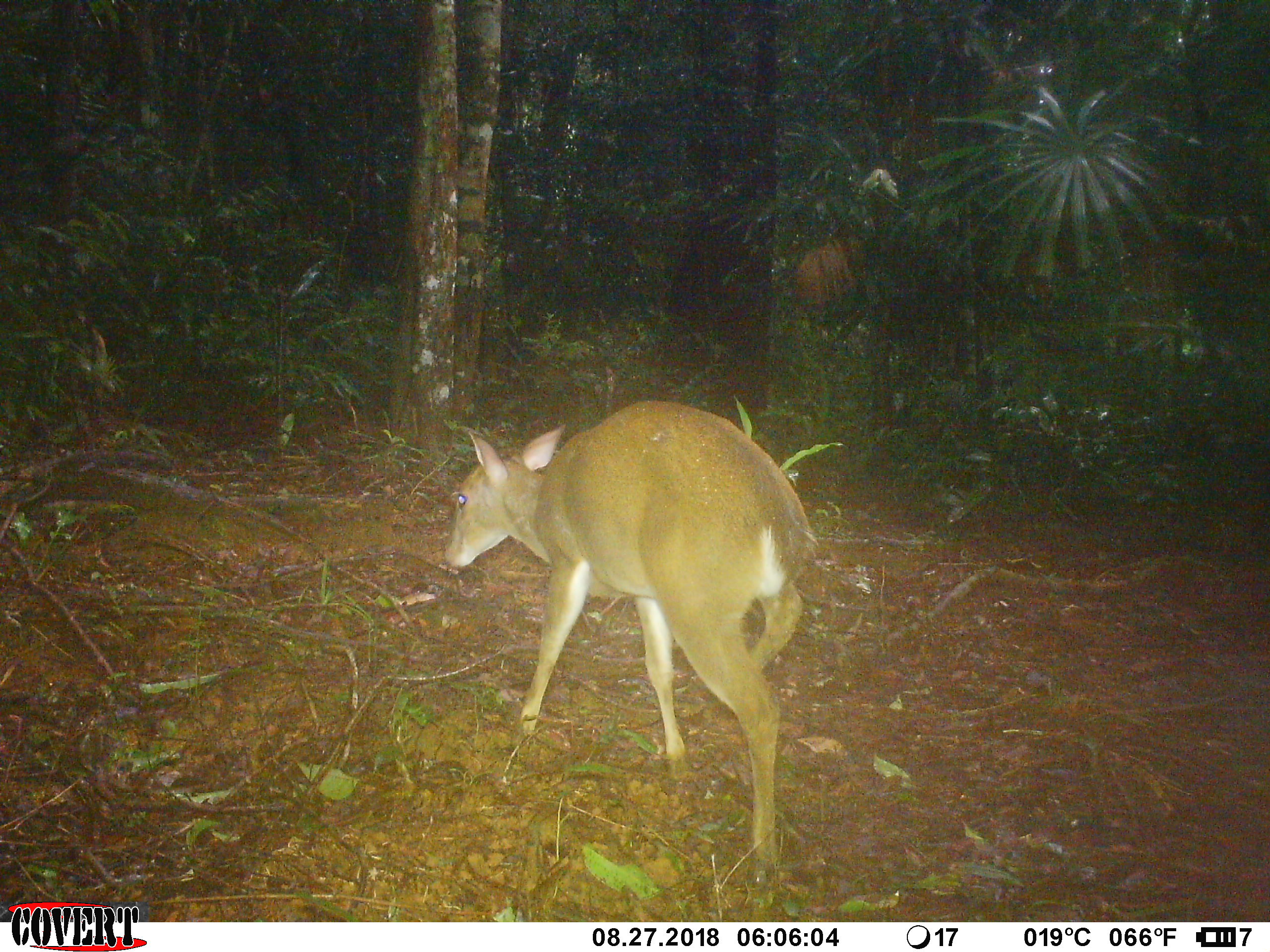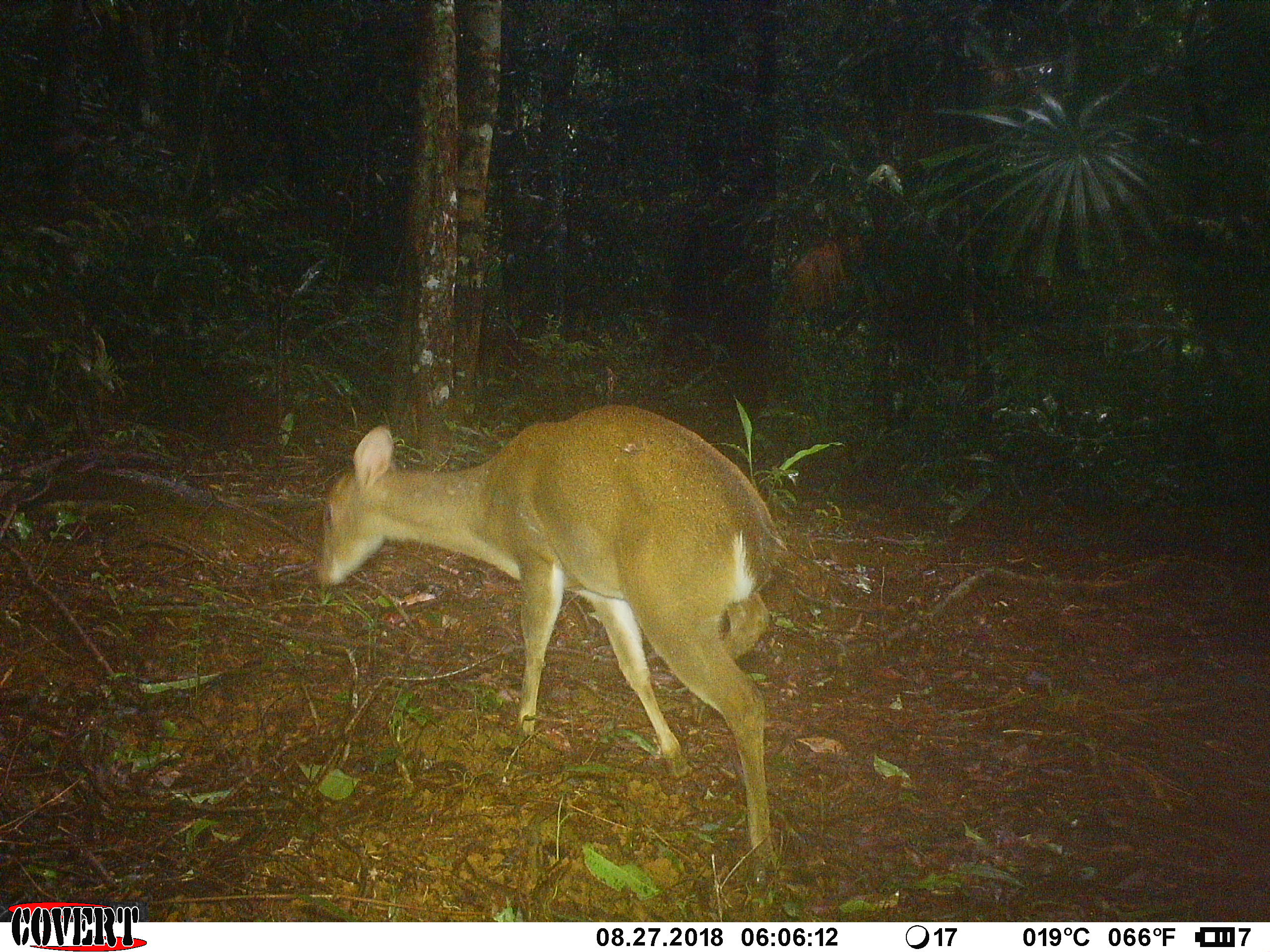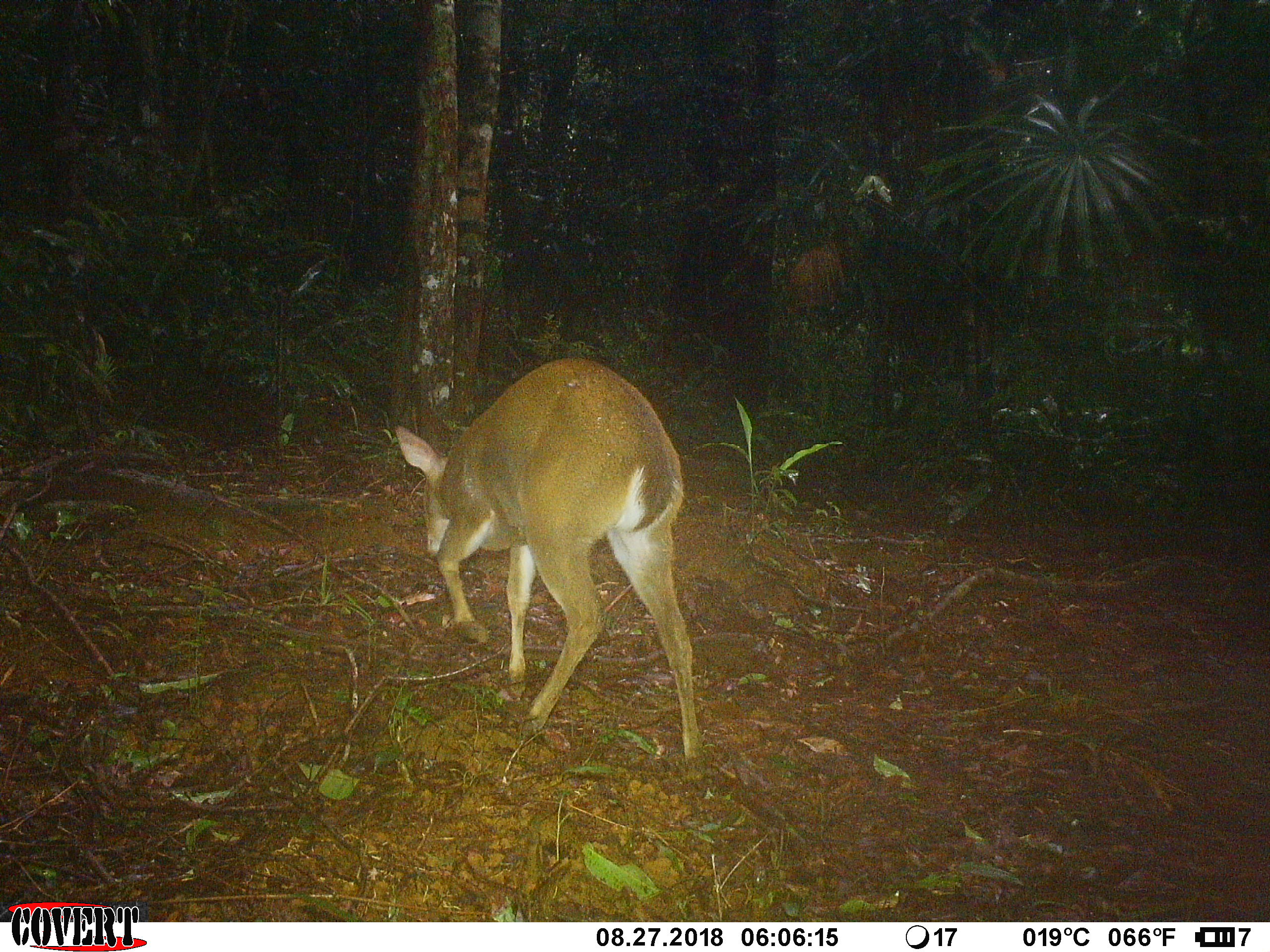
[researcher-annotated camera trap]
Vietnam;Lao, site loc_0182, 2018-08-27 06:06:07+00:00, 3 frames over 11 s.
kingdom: Animalia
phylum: Chordata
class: Mammalia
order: Artiodactyla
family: Cervidae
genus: Muntiacus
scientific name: Muntiacus vuquangensis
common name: large-antlered muntjac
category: large antlered muntjac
Large antlered muntjac (large-antlered muntjac) (Muntiacus vuquangensis). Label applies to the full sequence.